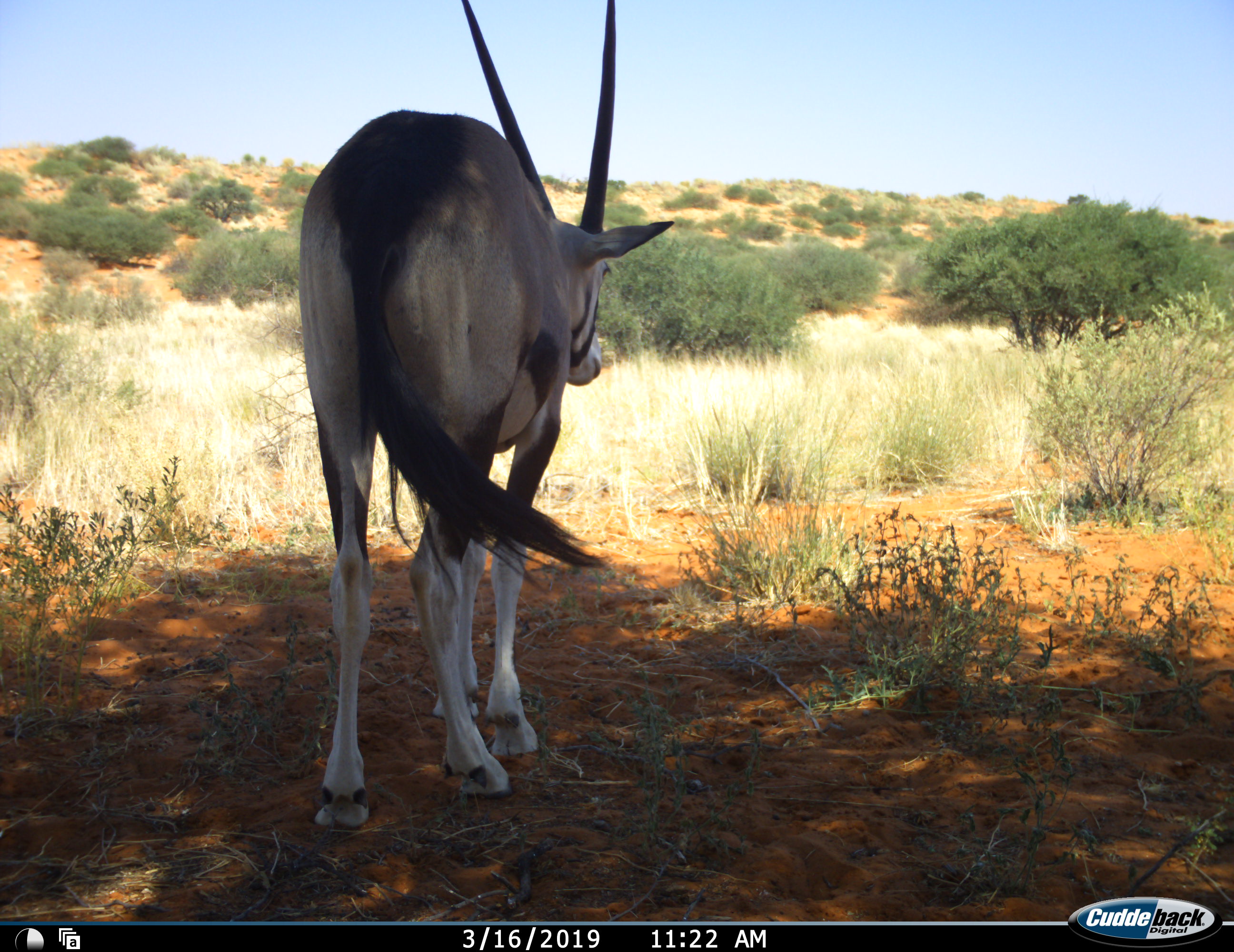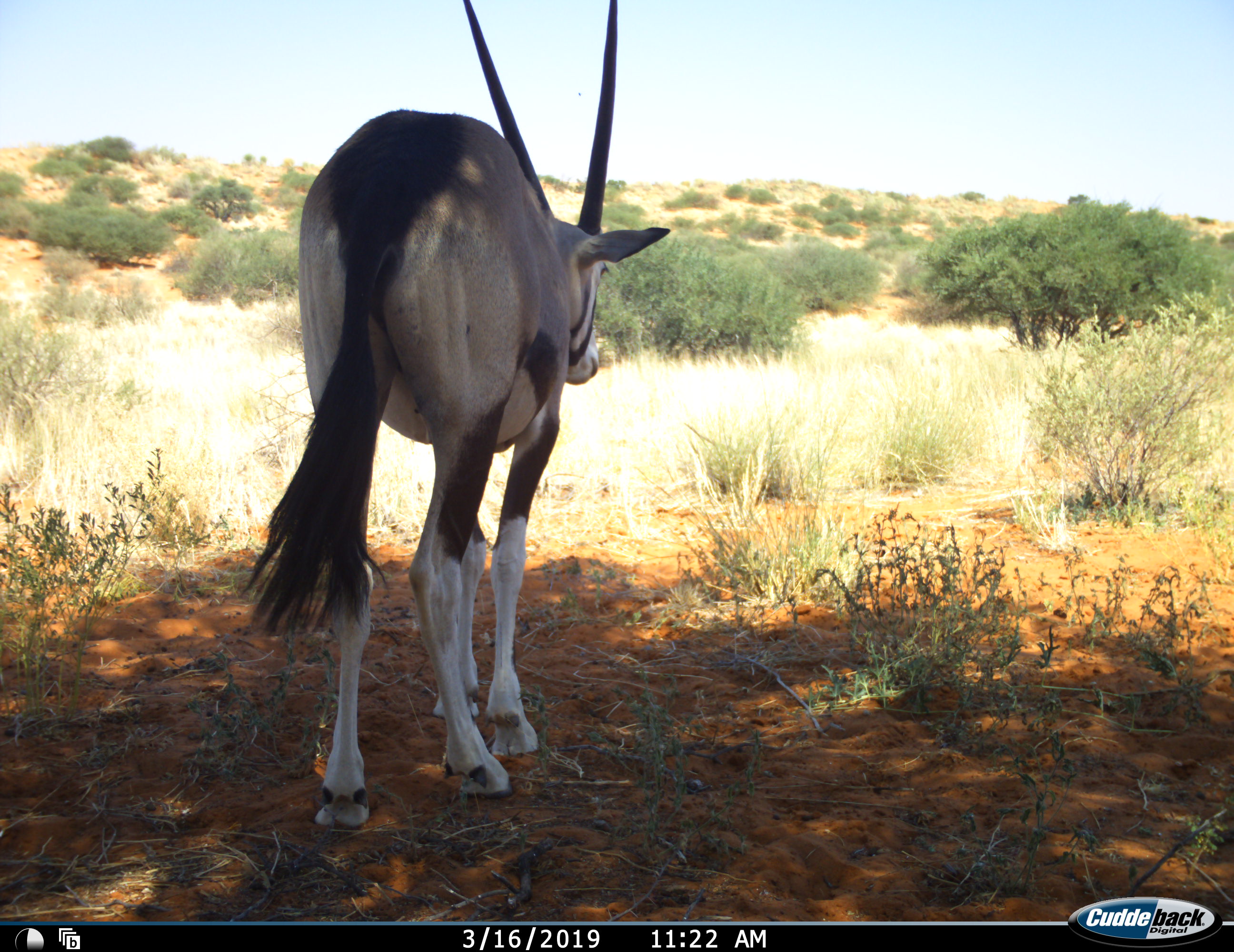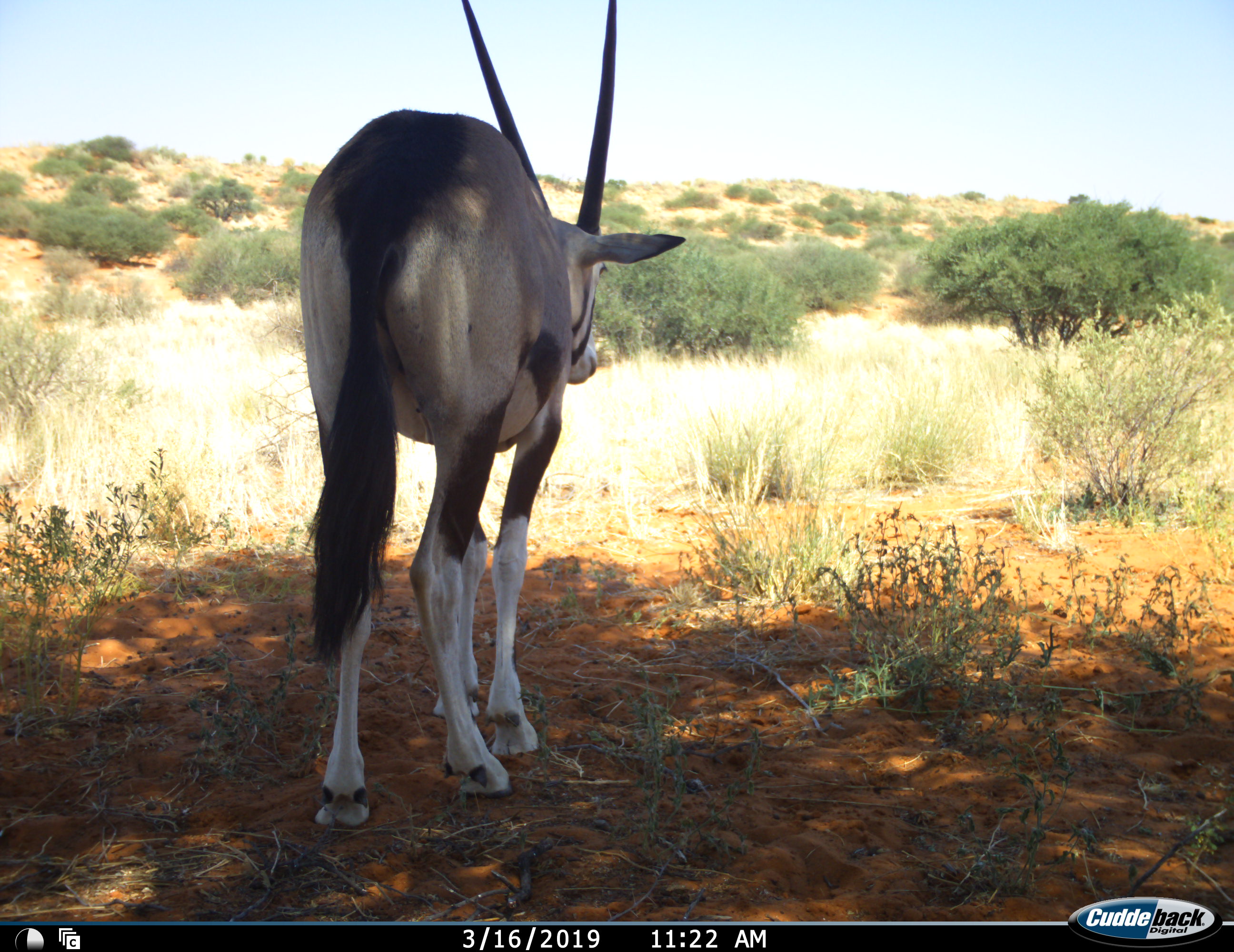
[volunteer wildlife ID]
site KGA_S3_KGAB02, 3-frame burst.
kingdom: Animalia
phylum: Chordata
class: Mammalia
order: Artiodactyla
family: Bovidae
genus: Oryx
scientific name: Oryx gazella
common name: gemsbok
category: oryx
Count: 1.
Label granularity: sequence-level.